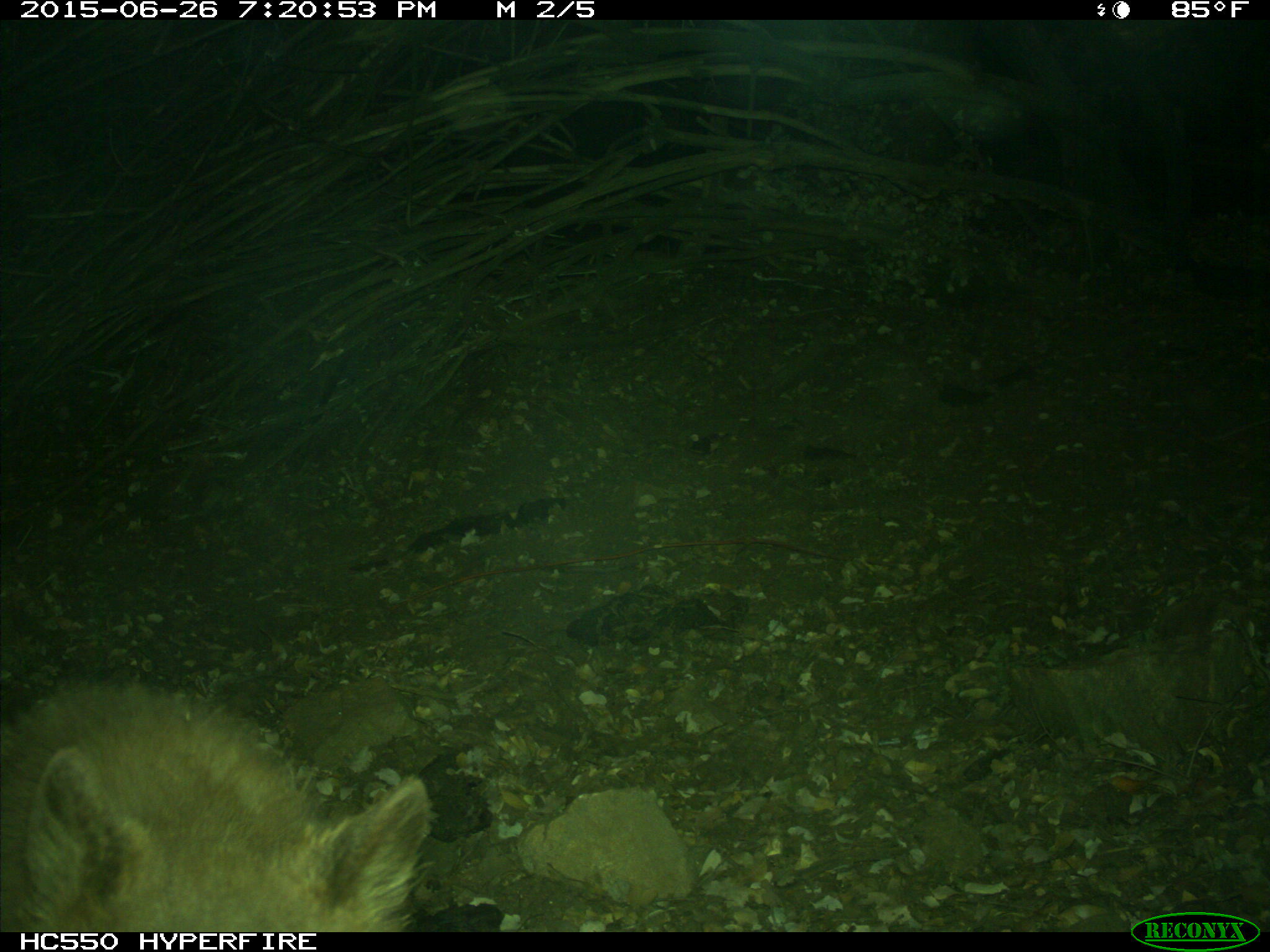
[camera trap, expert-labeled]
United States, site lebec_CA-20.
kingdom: Animalia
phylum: Chordata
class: Mammalia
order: Carnivora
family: Ursidae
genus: Ursus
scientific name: Ursus americanus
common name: american black bear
Ursus americanus (american black bear).